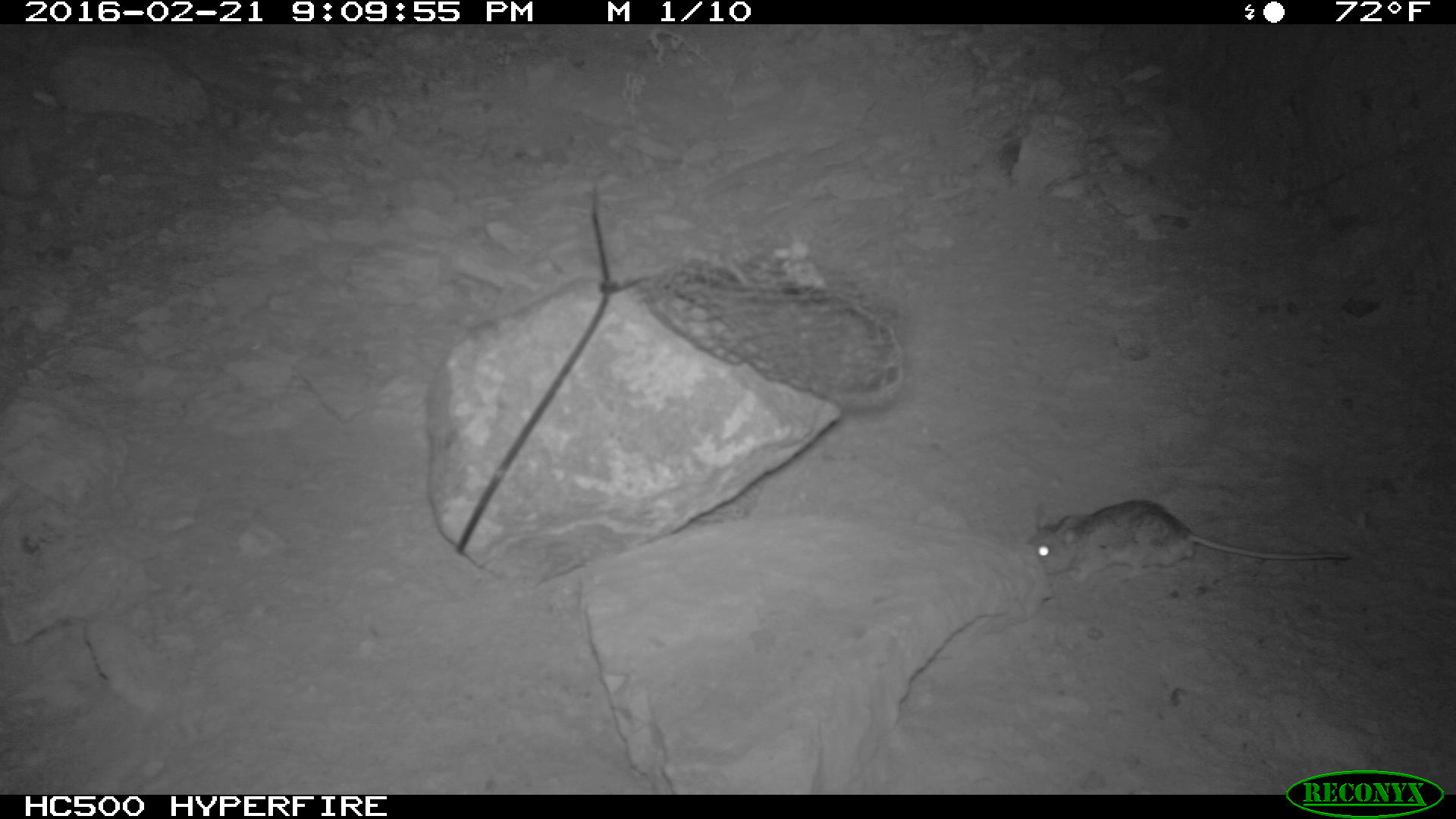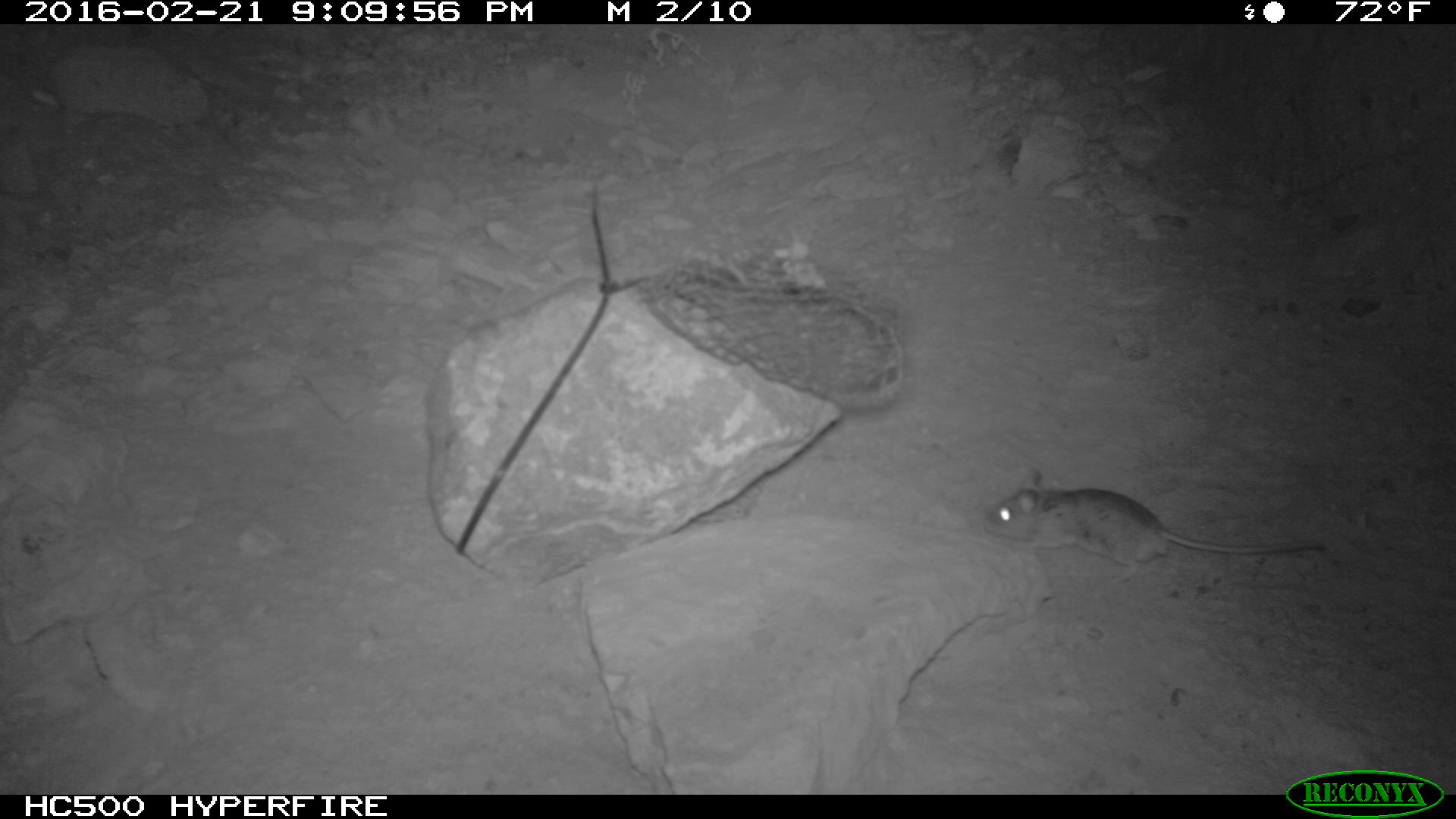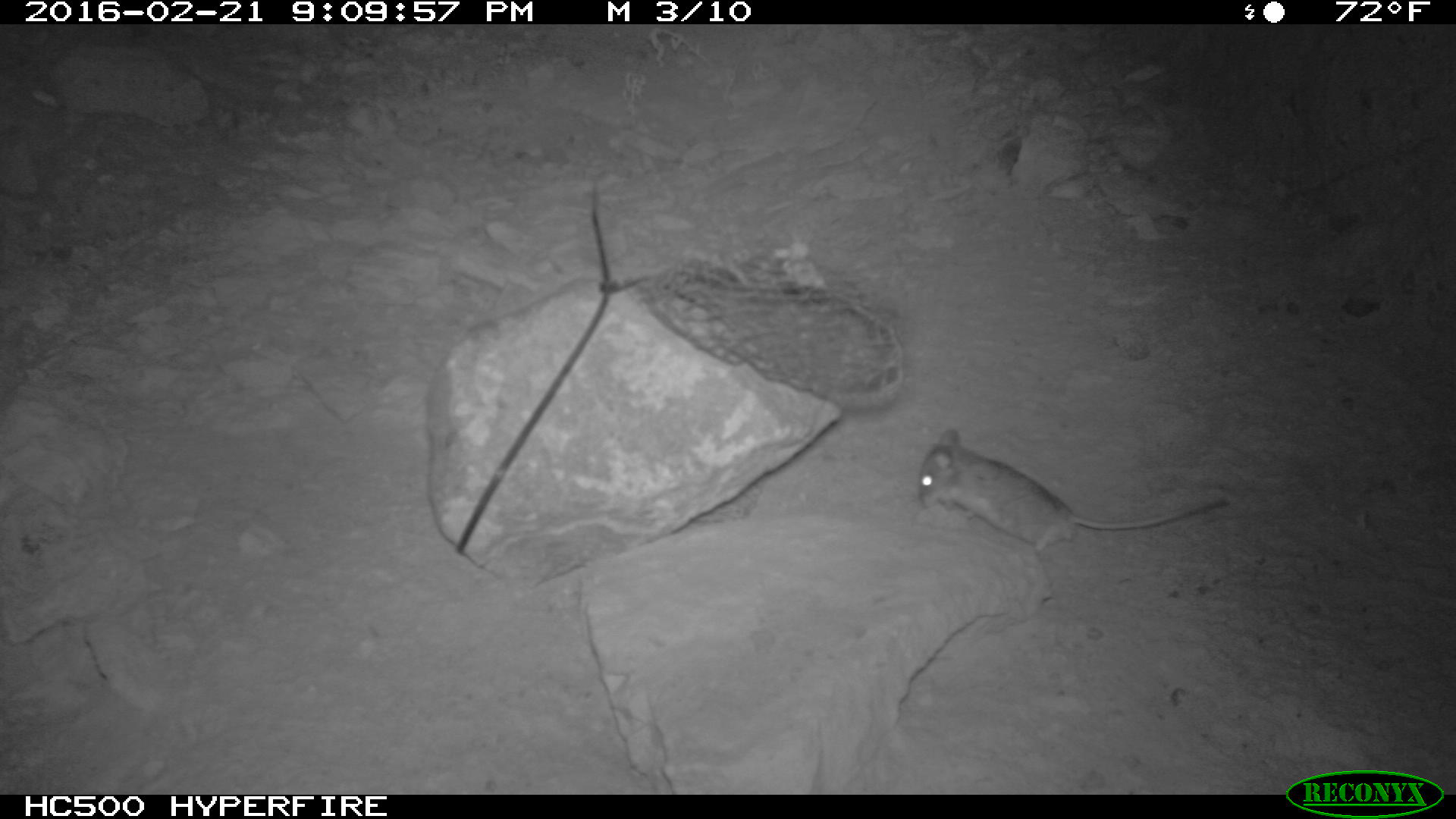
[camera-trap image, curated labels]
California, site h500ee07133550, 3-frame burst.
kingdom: Animalia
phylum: Chordata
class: Mammalia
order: Rodentia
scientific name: Rodentia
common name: rodent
Rodent (Rodentia).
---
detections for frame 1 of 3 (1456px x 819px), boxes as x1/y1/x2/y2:
rodent: 1025/500/1347/582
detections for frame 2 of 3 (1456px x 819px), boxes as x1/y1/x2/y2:
rodent: 979/469/1373/585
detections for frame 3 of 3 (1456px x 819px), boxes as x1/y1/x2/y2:
rodent: 915/428/1227/556